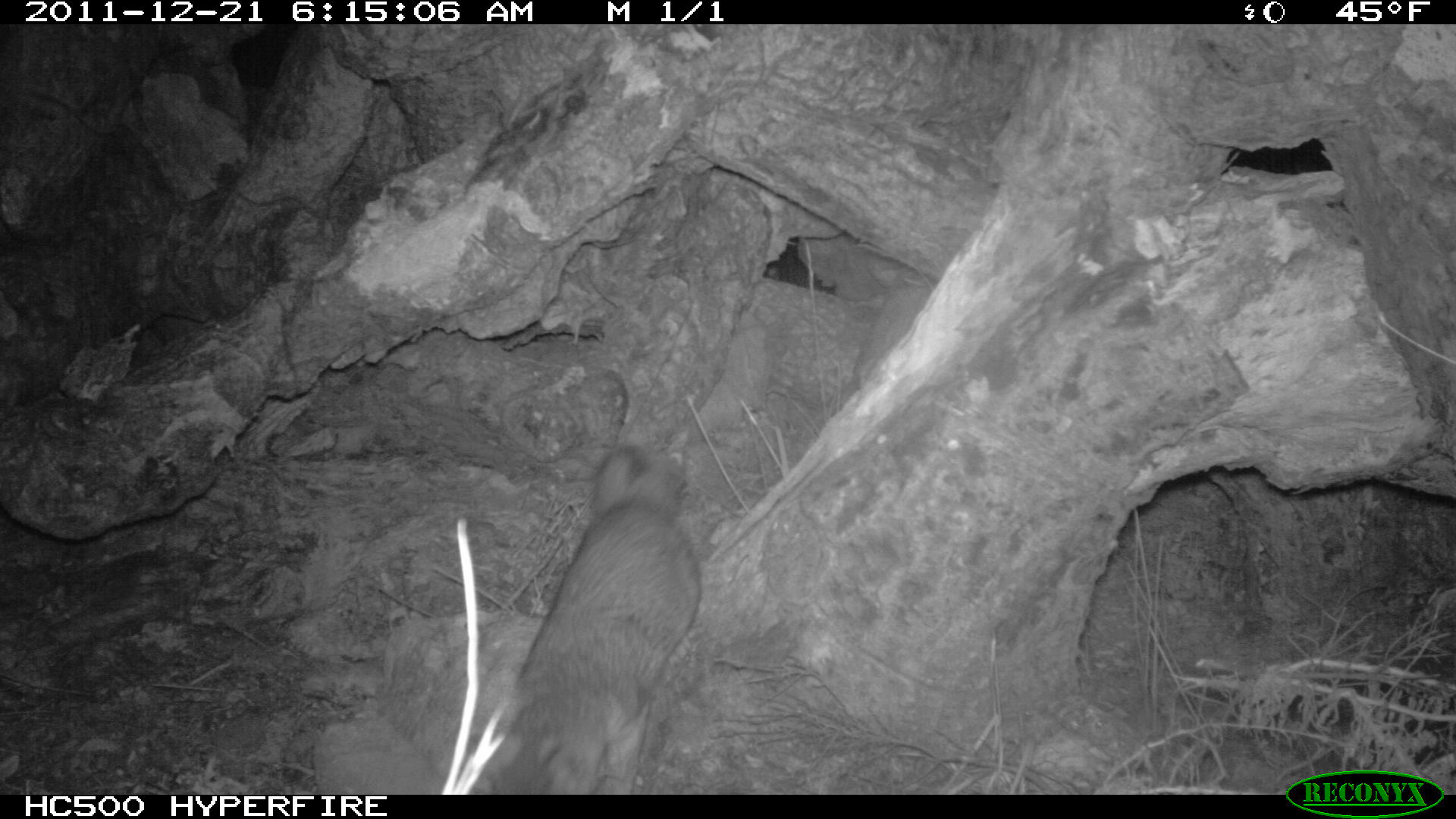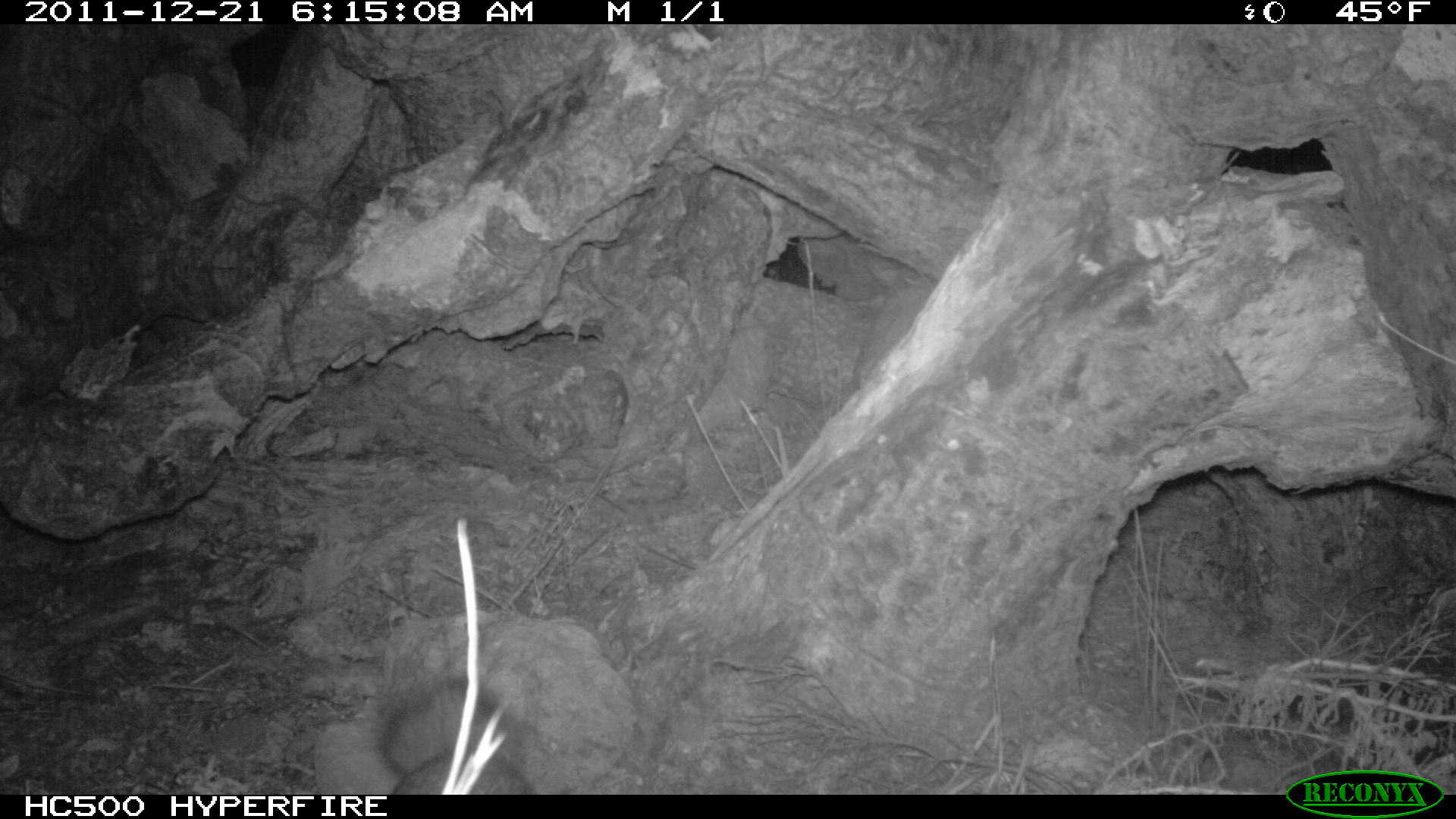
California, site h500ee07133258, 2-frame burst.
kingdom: Animalia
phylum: Chordata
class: Mammalia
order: Carnivora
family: Canidae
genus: Urocyon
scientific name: Urocyon littoralis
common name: island fox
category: fox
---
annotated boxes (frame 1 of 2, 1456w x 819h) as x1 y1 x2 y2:
fox: 479 442 703 794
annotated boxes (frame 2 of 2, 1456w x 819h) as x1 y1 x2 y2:
fox: 377 673 536 794